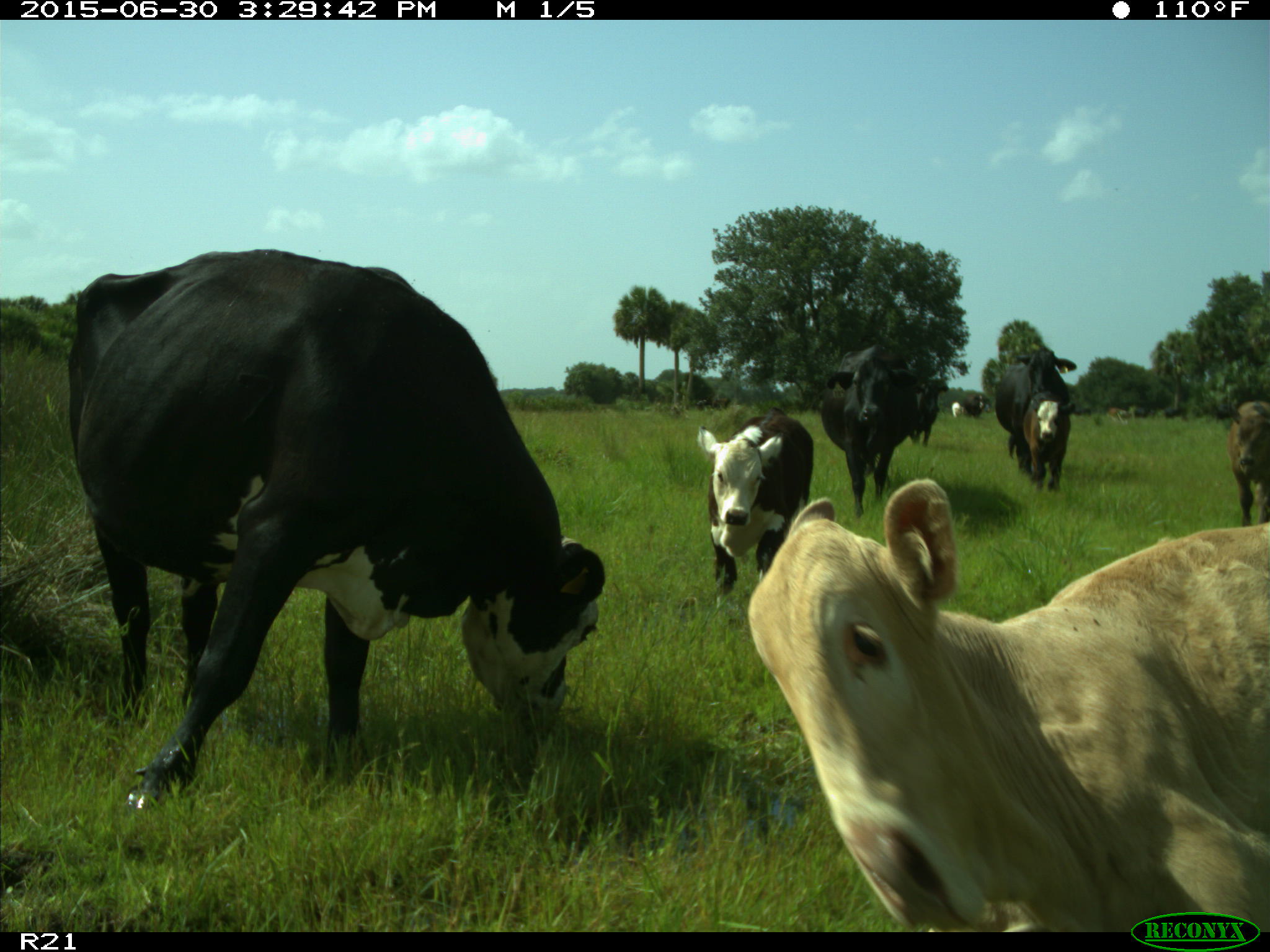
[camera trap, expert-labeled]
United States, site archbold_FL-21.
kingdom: Animalia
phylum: Chordata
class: Mammalia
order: Artiodactyla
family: Bovidae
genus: Bos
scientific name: Bos taurus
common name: domestic cow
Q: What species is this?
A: Bos taurus (domestic cow).